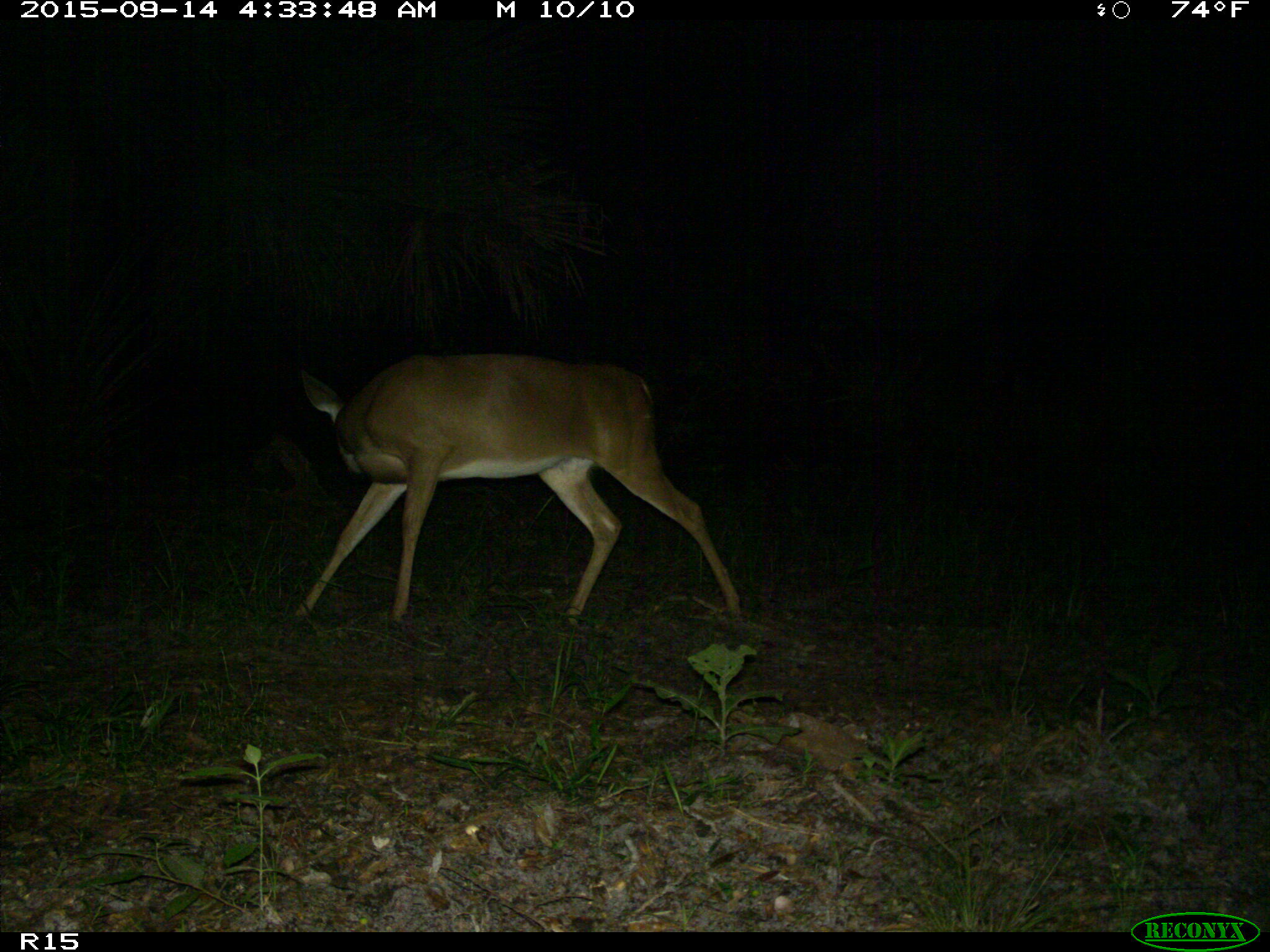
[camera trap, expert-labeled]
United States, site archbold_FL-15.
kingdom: Animalia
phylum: Chordata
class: Mammalia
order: Artiodactyla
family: Cervidae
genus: Odocoileus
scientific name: Odocoileus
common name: deer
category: unidentified deer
Unidentified deer (deer) (Odocoileus).